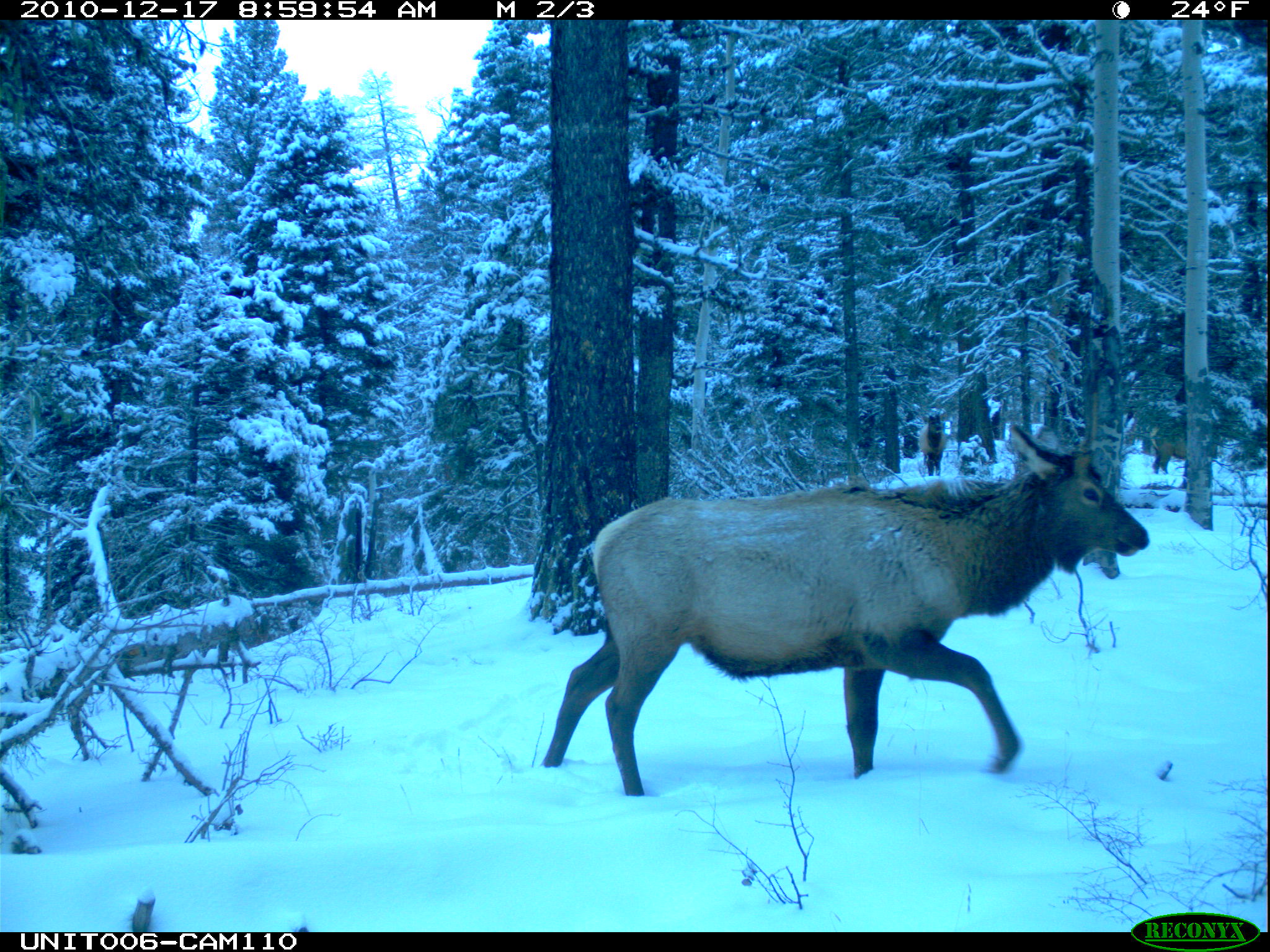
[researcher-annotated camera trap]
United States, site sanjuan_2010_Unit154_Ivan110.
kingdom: Animalia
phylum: Chordata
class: Mammalia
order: Artiodactyla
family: Cervidae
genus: Cervus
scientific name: Cervus elaphus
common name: red deer